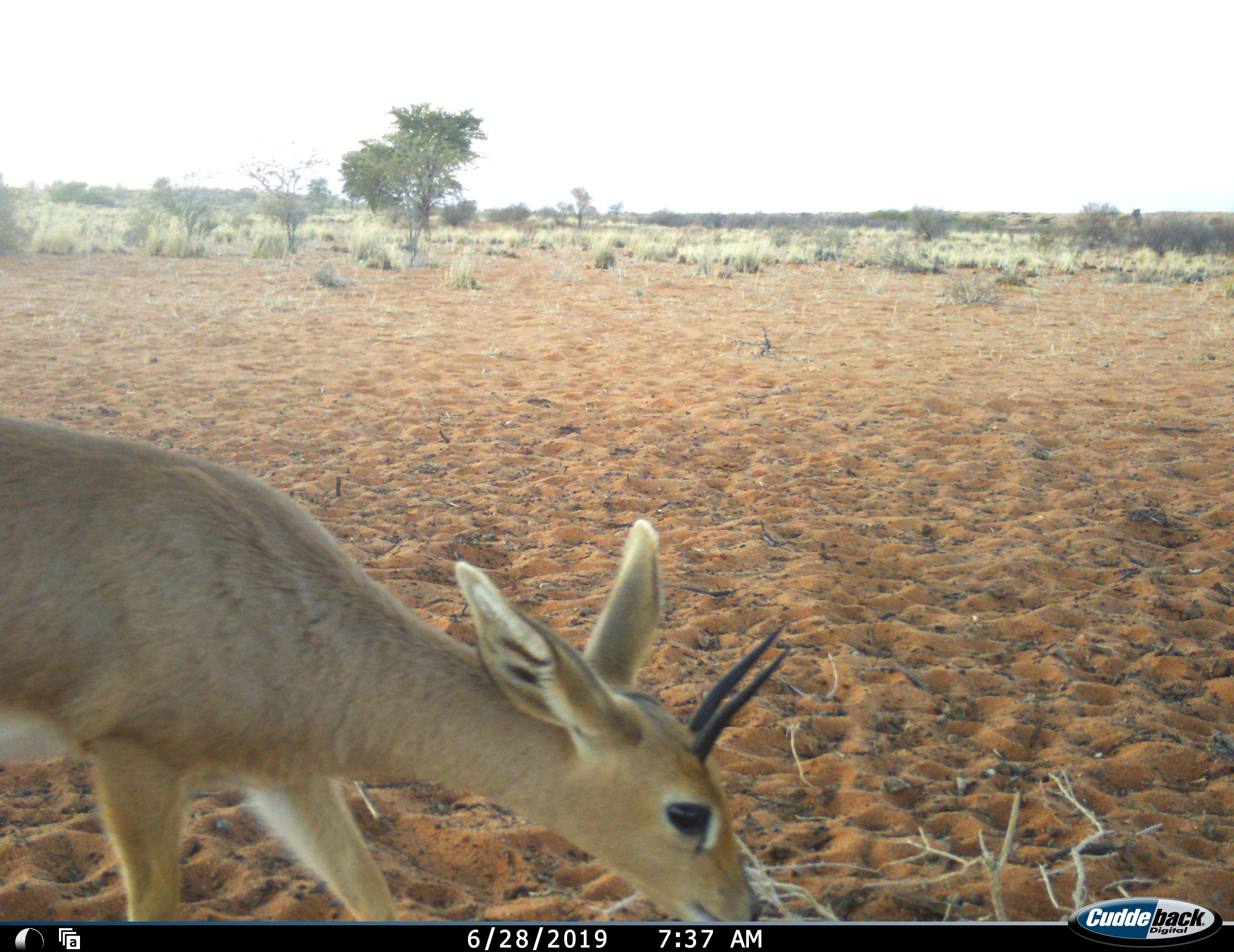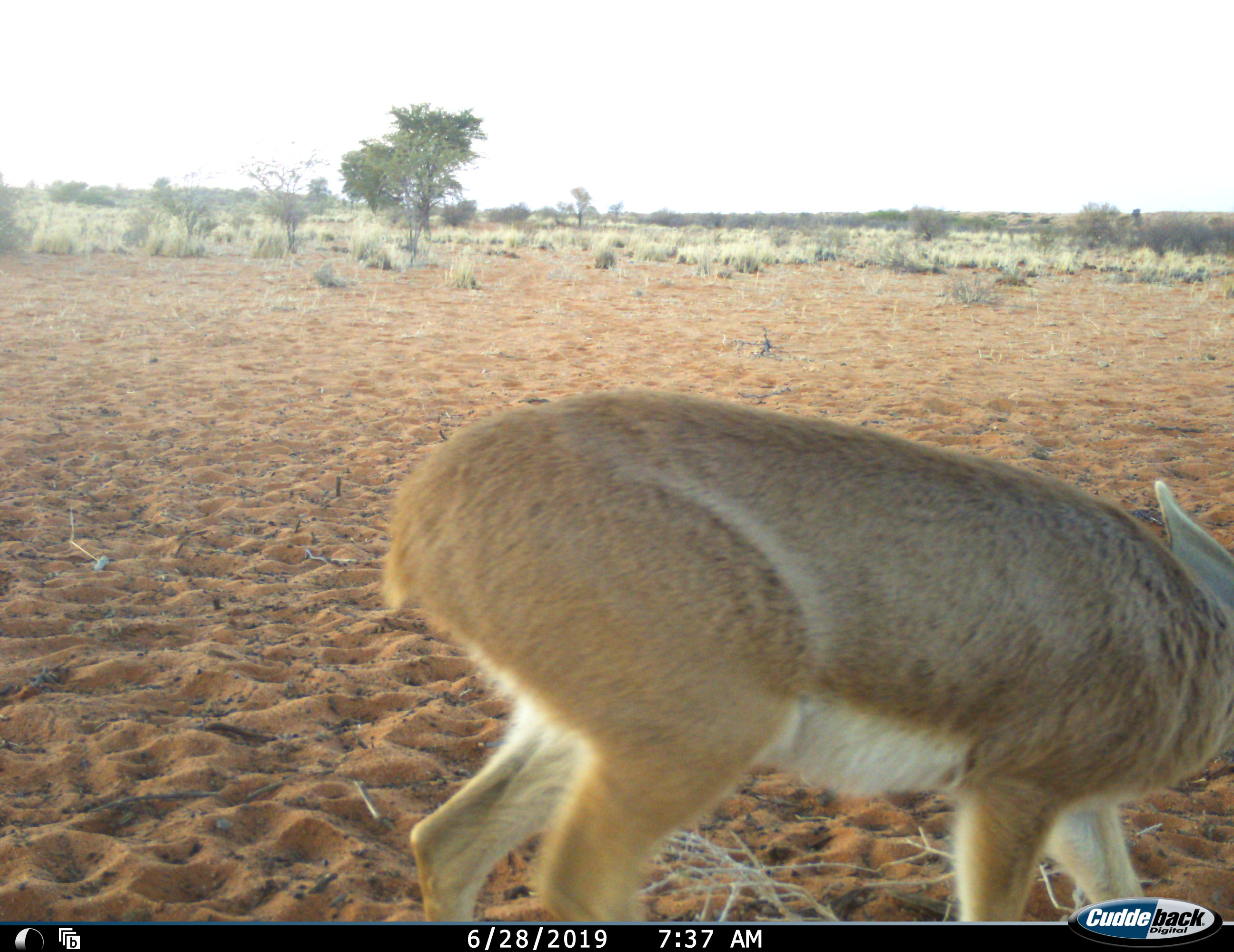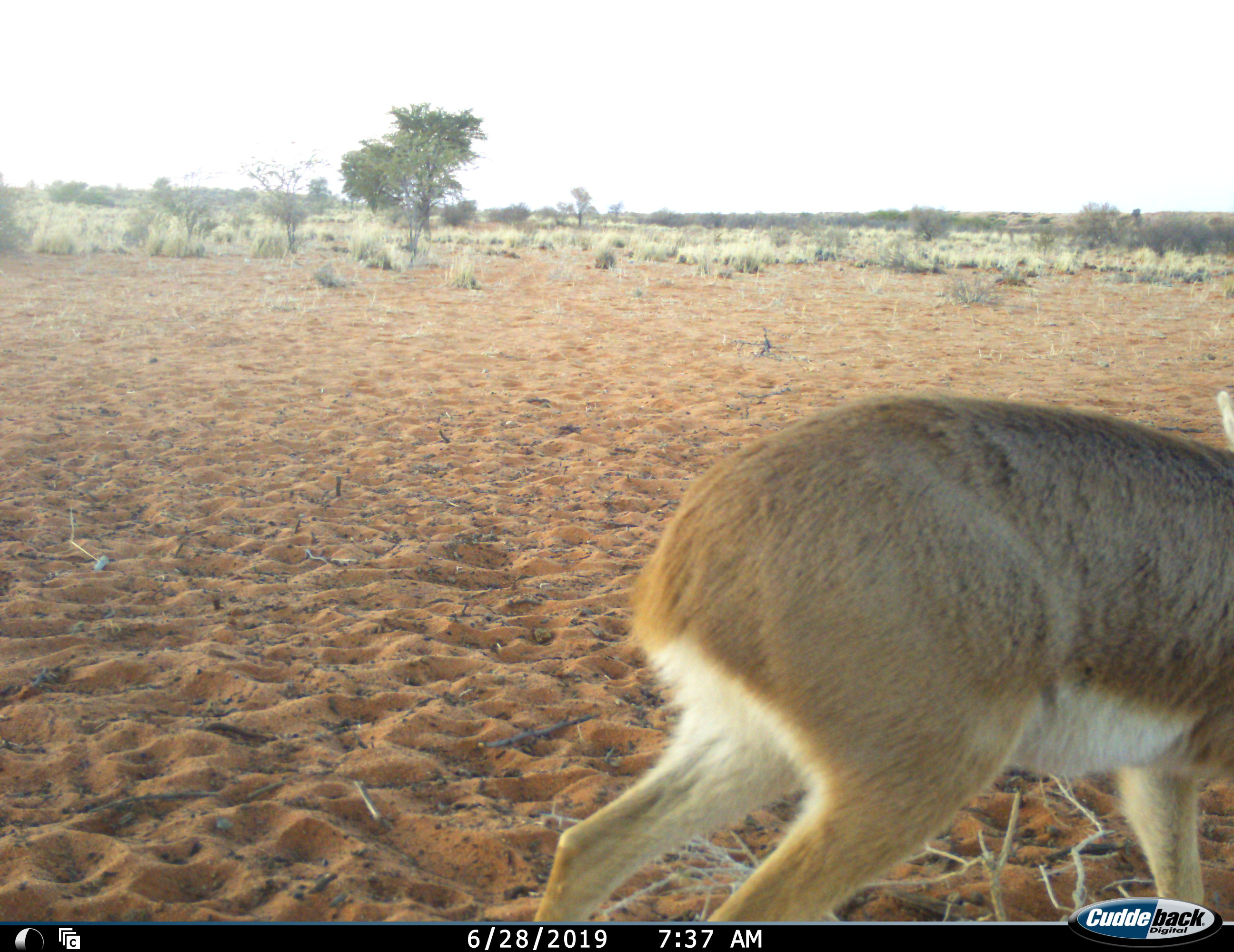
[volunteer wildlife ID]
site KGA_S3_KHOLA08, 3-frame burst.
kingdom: Animalia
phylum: Chordata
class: Mammalia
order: Artiodactyla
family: Bovidae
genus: Raphicerus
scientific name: Raphicerus campestris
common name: steenbok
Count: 1.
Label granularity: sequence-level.